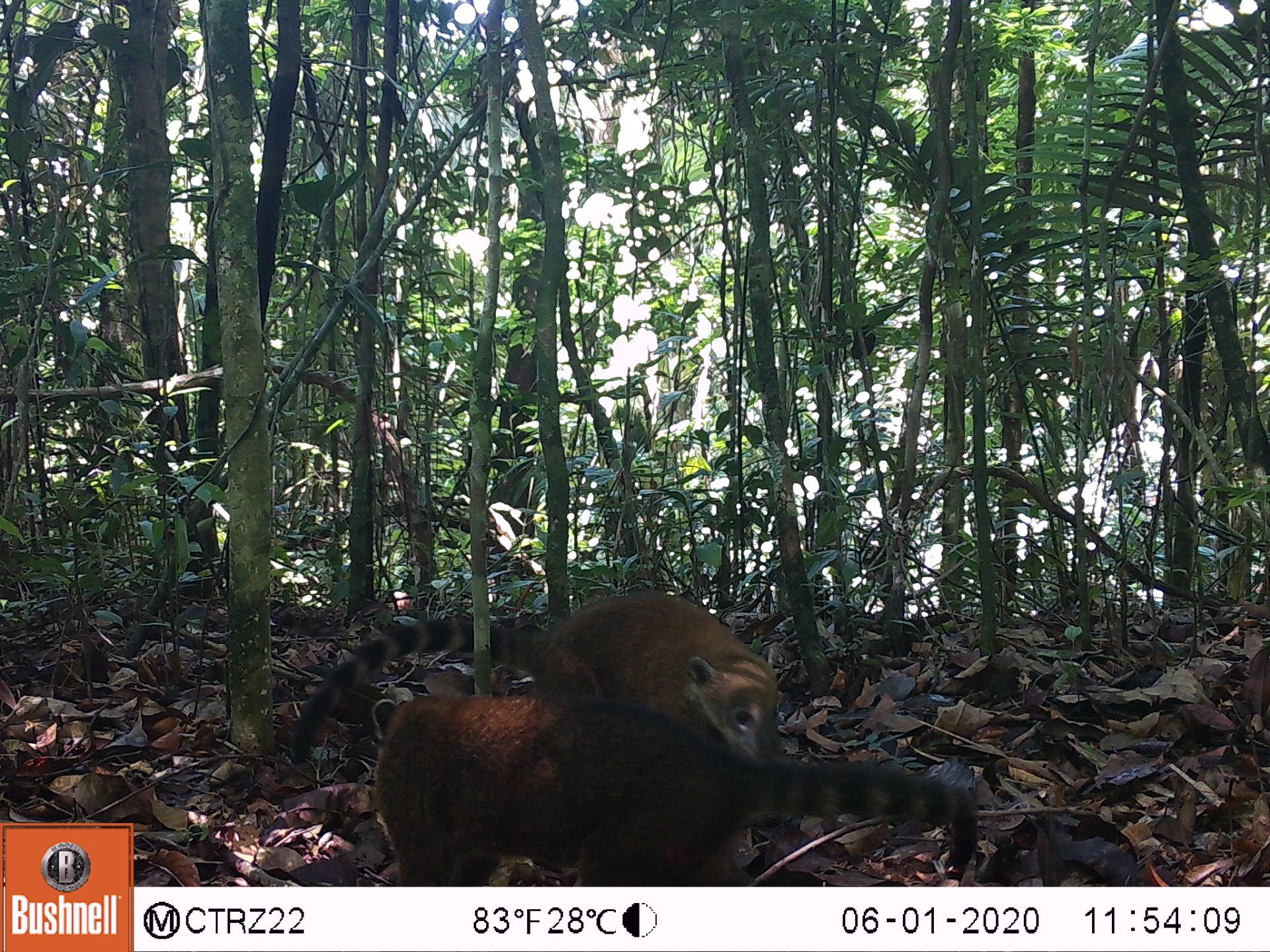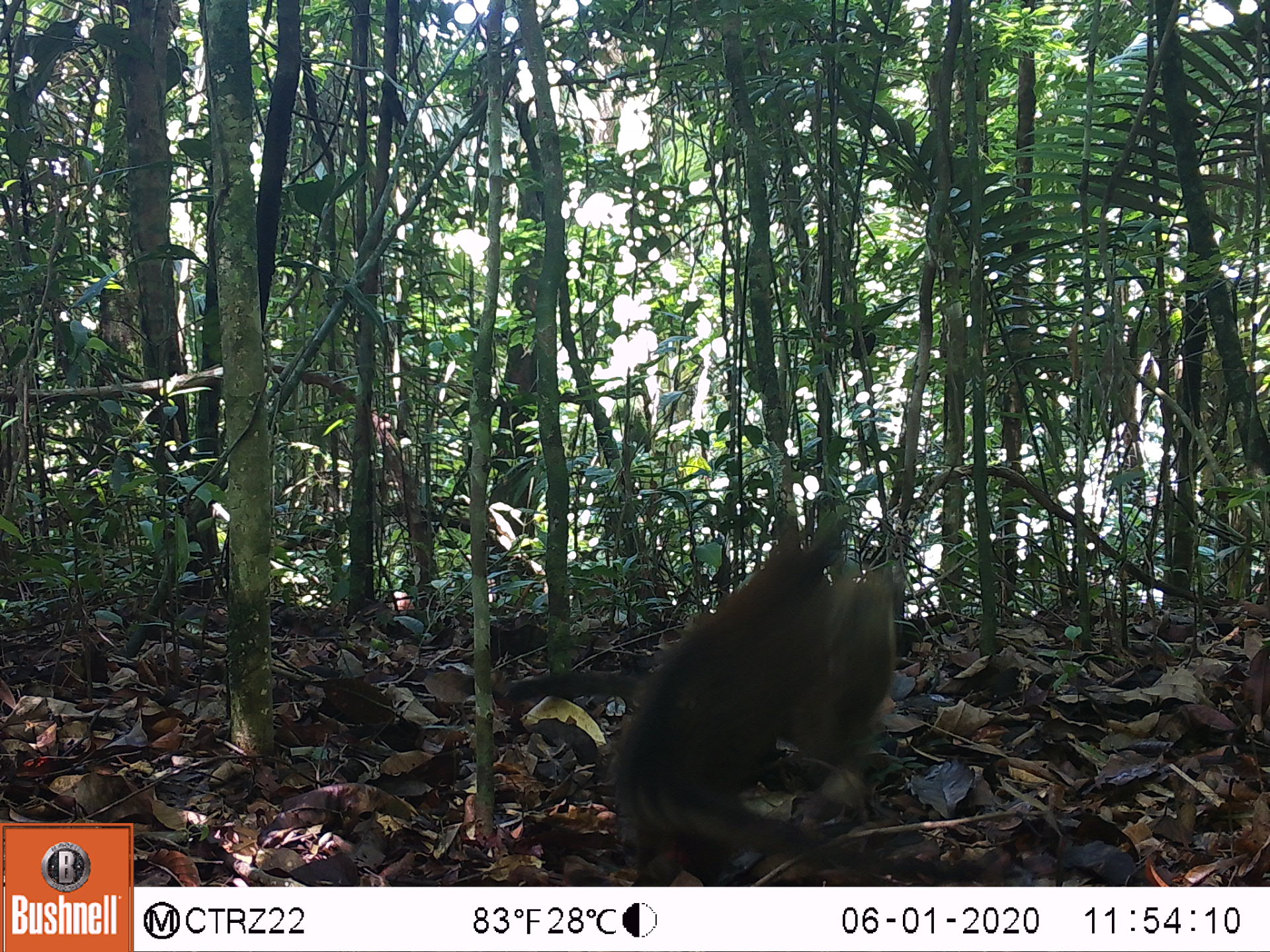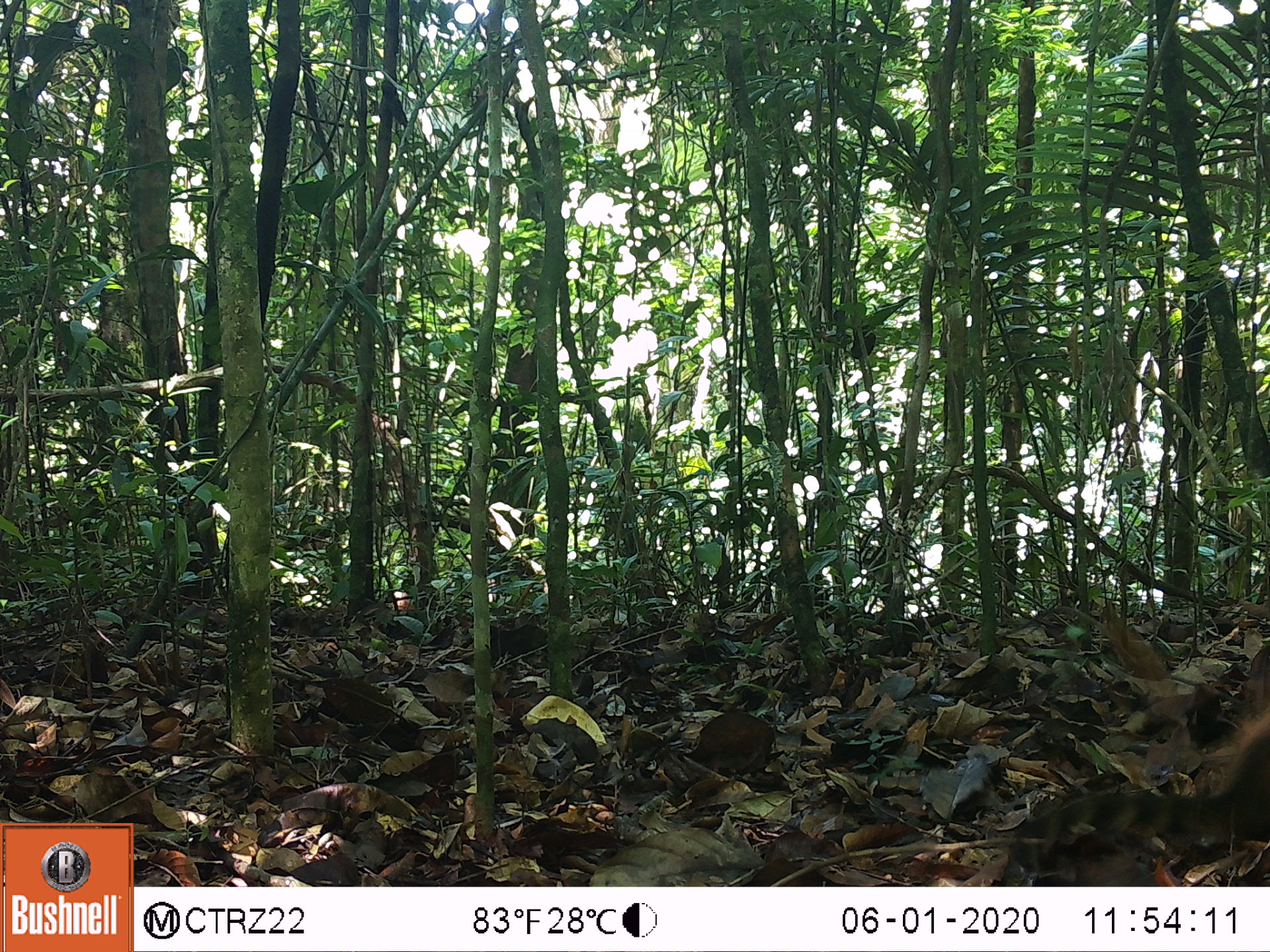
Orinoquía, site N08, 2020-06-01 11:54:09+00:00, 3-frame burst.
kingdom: Animalia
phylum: Chordata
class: Mammalia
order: Carnivora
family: Procyonidae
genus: Nasua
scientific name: Nasua nasua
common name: south american coati